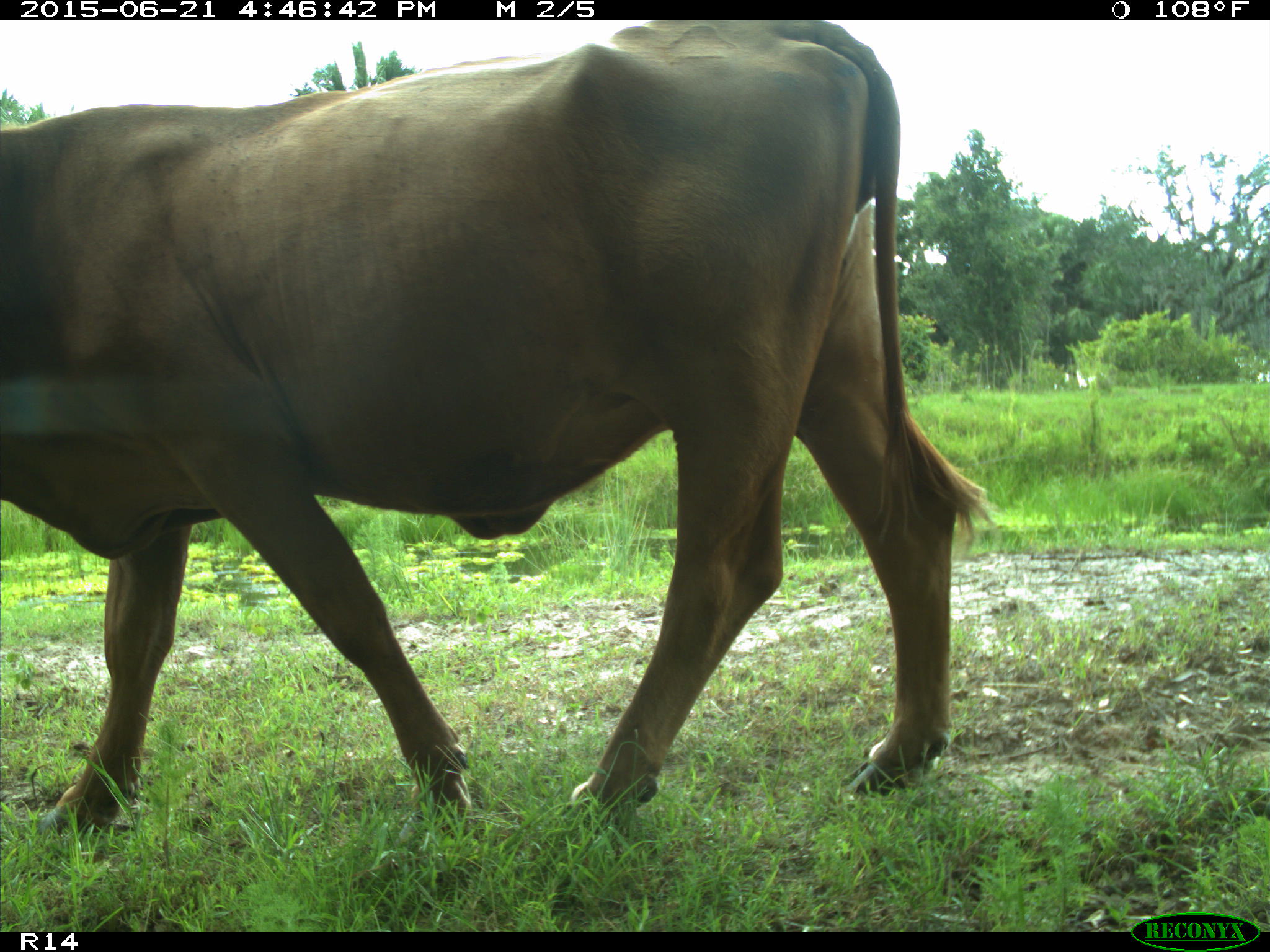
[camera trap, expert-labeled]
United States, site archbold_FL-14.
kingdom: Animalia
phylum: Chordata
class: Mammalia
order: Artiodactyla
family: Bovidae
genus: Bos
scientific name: Bos taurus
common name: domestic cow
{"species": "Bos taurus (domestic cow)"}